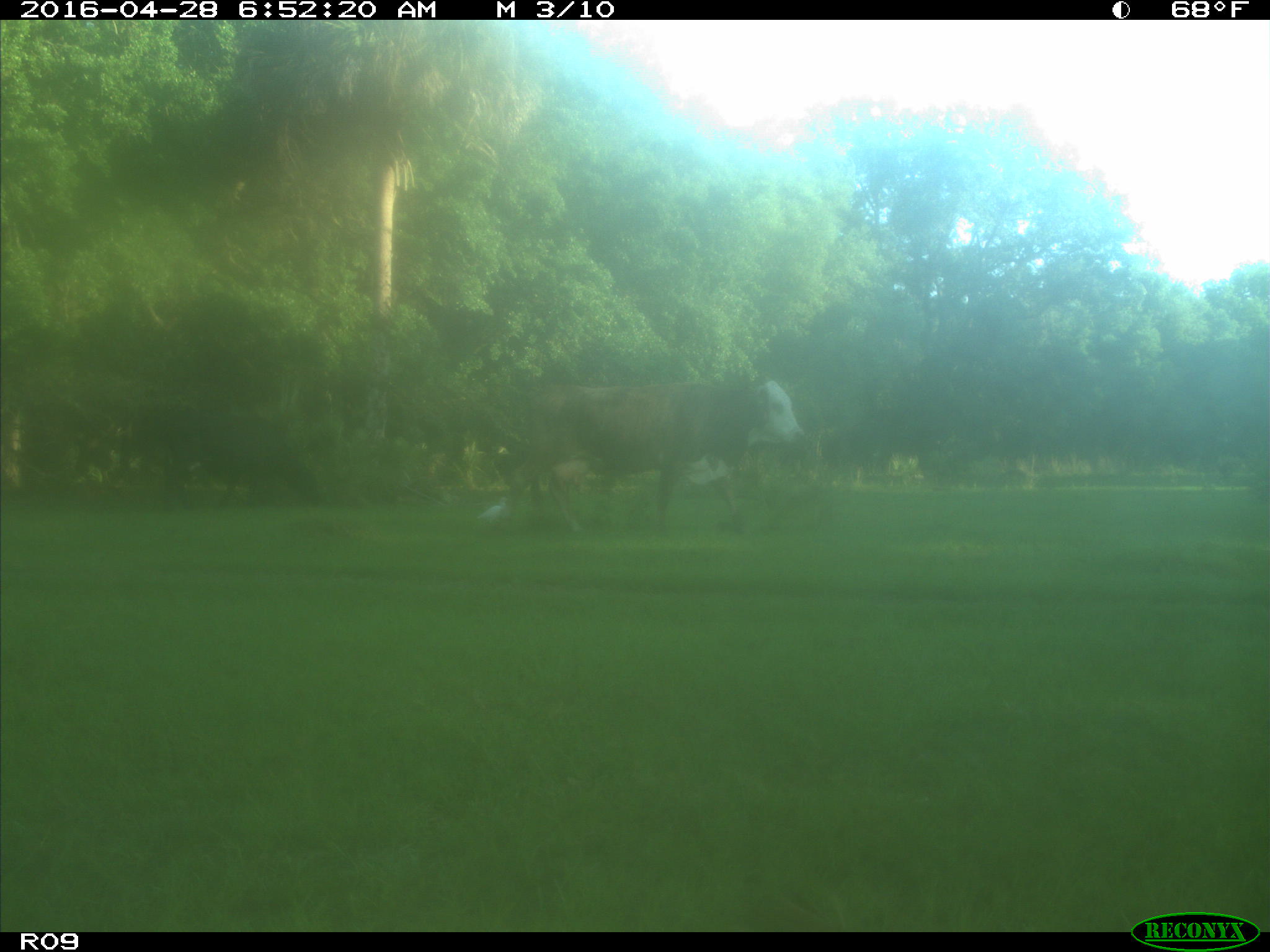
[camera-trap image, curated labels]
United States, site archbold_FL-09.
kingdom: Animalia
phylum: Chordata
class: Mammalia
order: Artiodactyla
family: Bovidae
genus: Bos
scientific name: Bos taurus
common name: domestic cow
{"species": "Bos taurus (domestic cow)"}